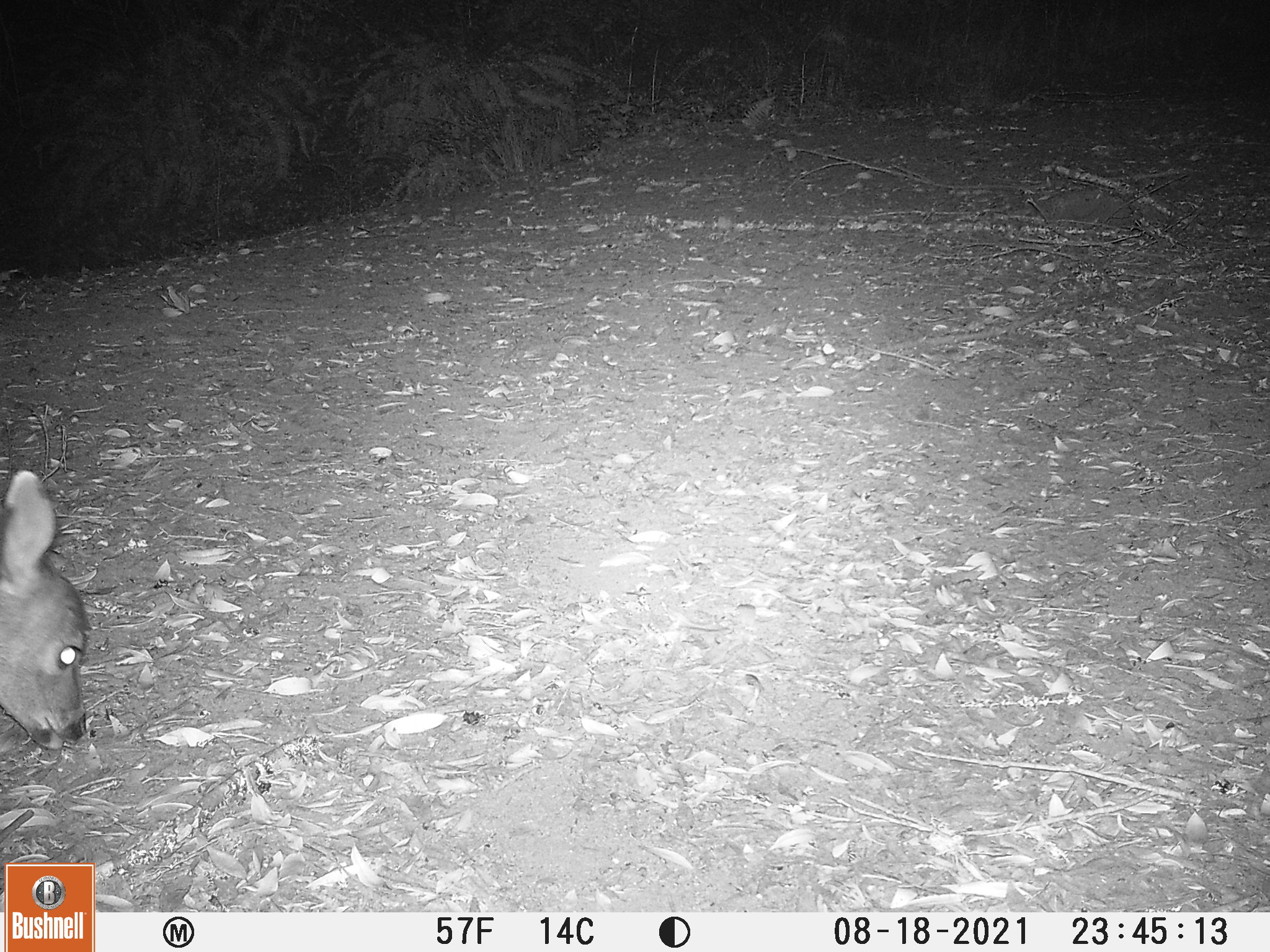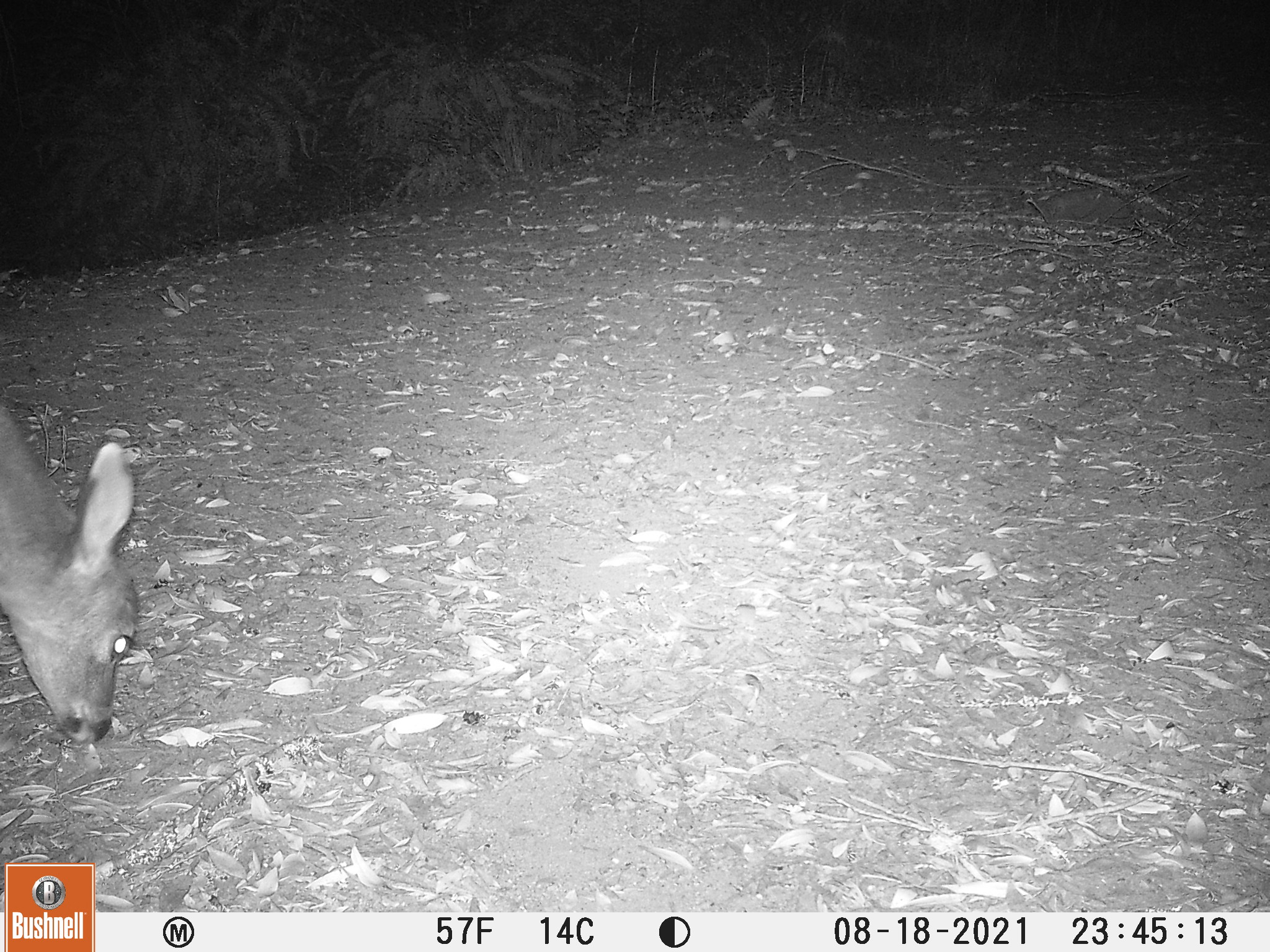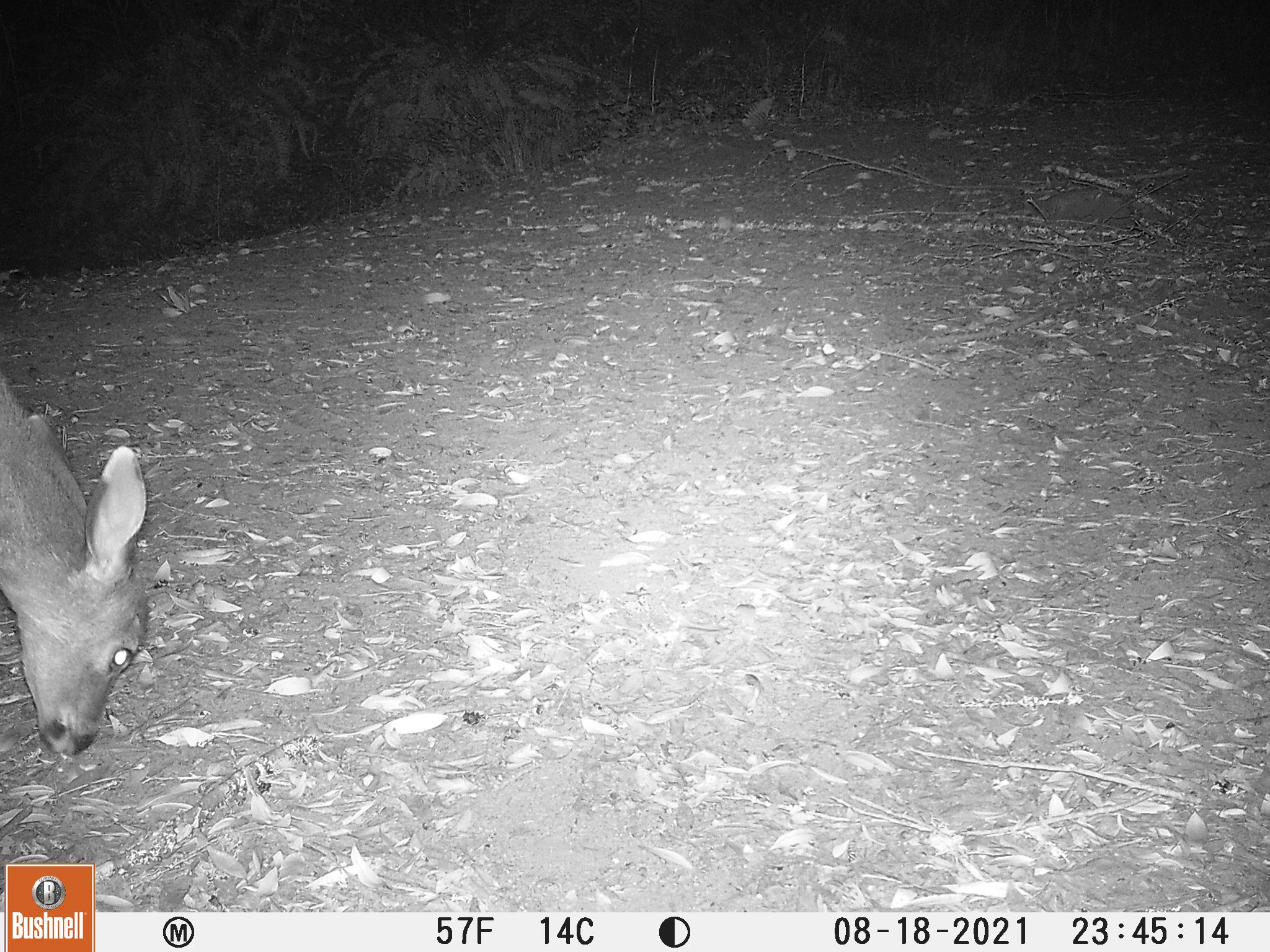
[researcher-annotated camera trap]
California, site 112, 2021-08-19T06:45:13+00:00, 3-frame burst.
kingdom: Animalia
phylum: Chordata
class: Mammalia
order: Artiodactyla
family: Cervidae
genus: Odocoileus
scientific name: Odocoileus hemionus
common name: mule deer